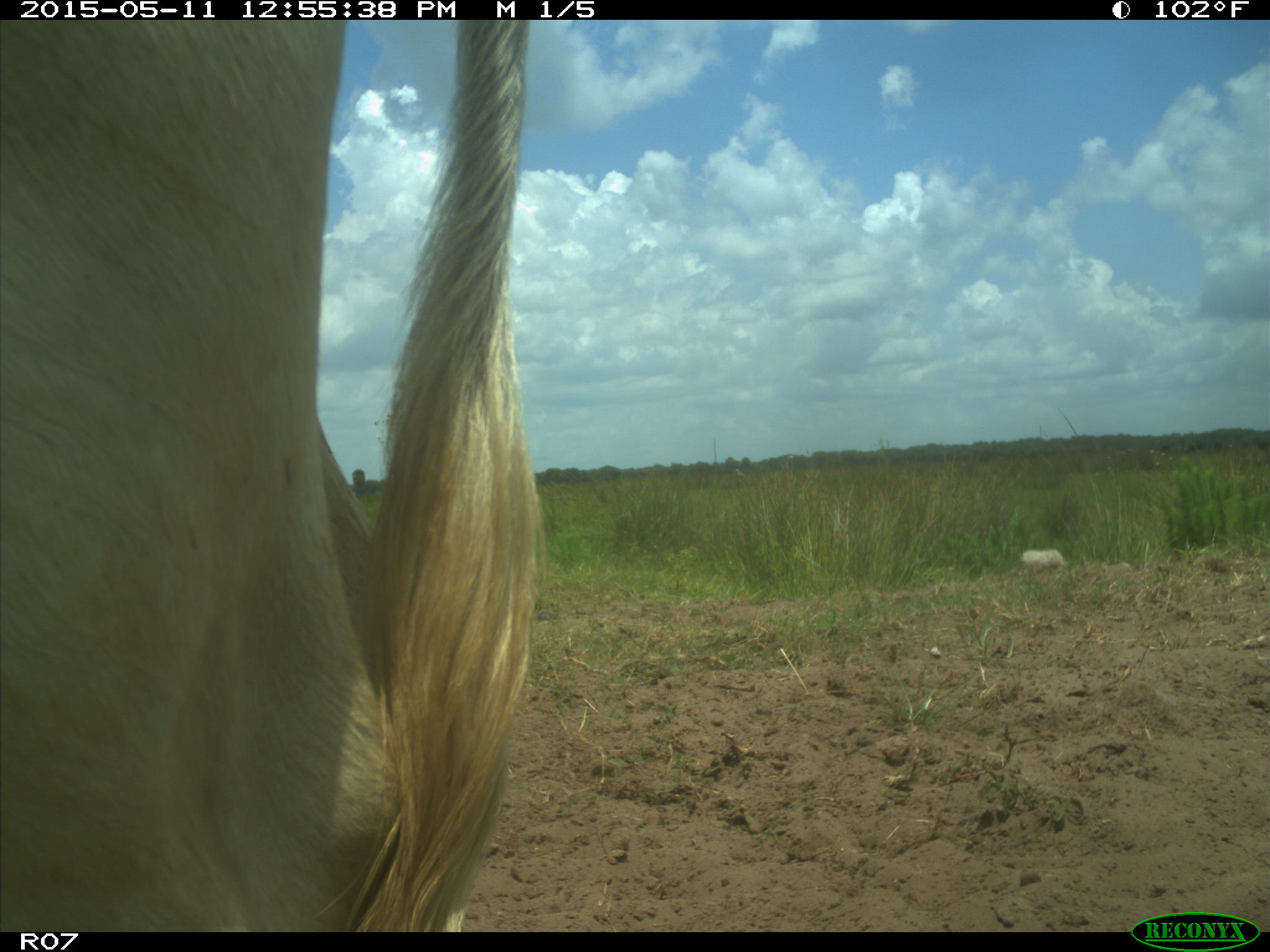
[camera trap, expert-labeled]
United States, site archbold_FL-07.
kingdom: Animalia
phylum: Chordata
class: Mammalia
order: Artiodactyla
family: Bovidae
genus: Bos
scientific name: Bos taurus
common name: domestic cow